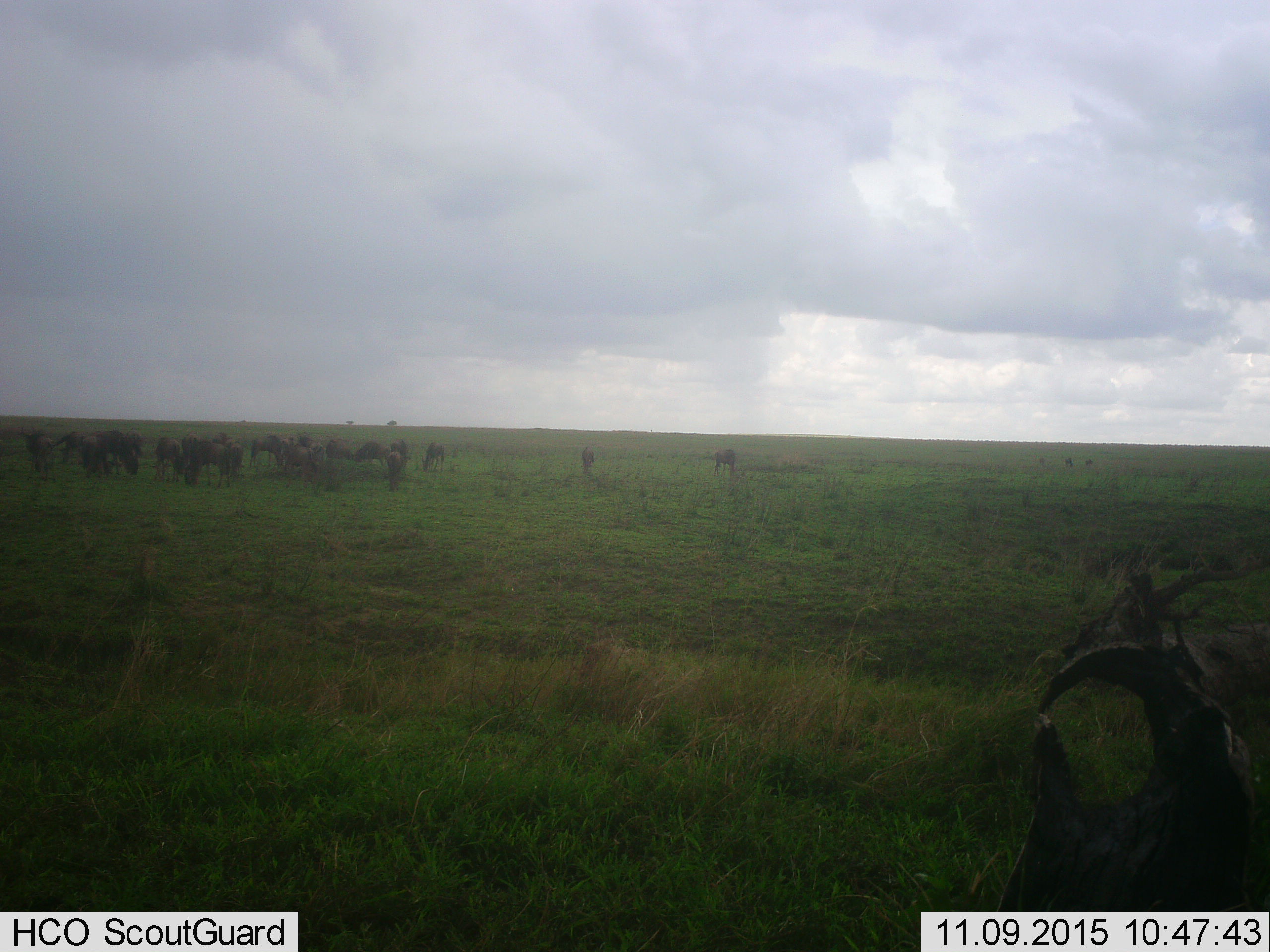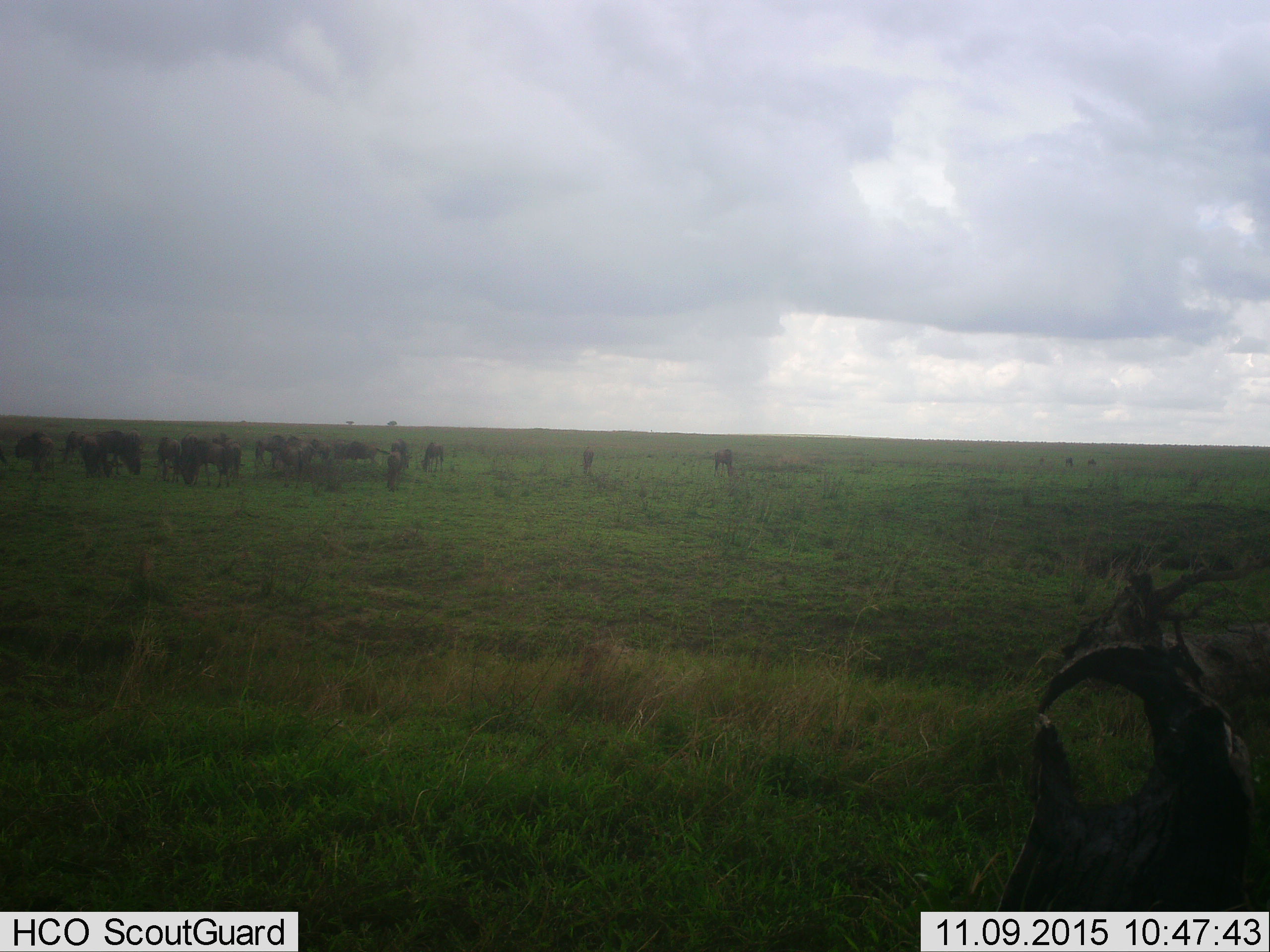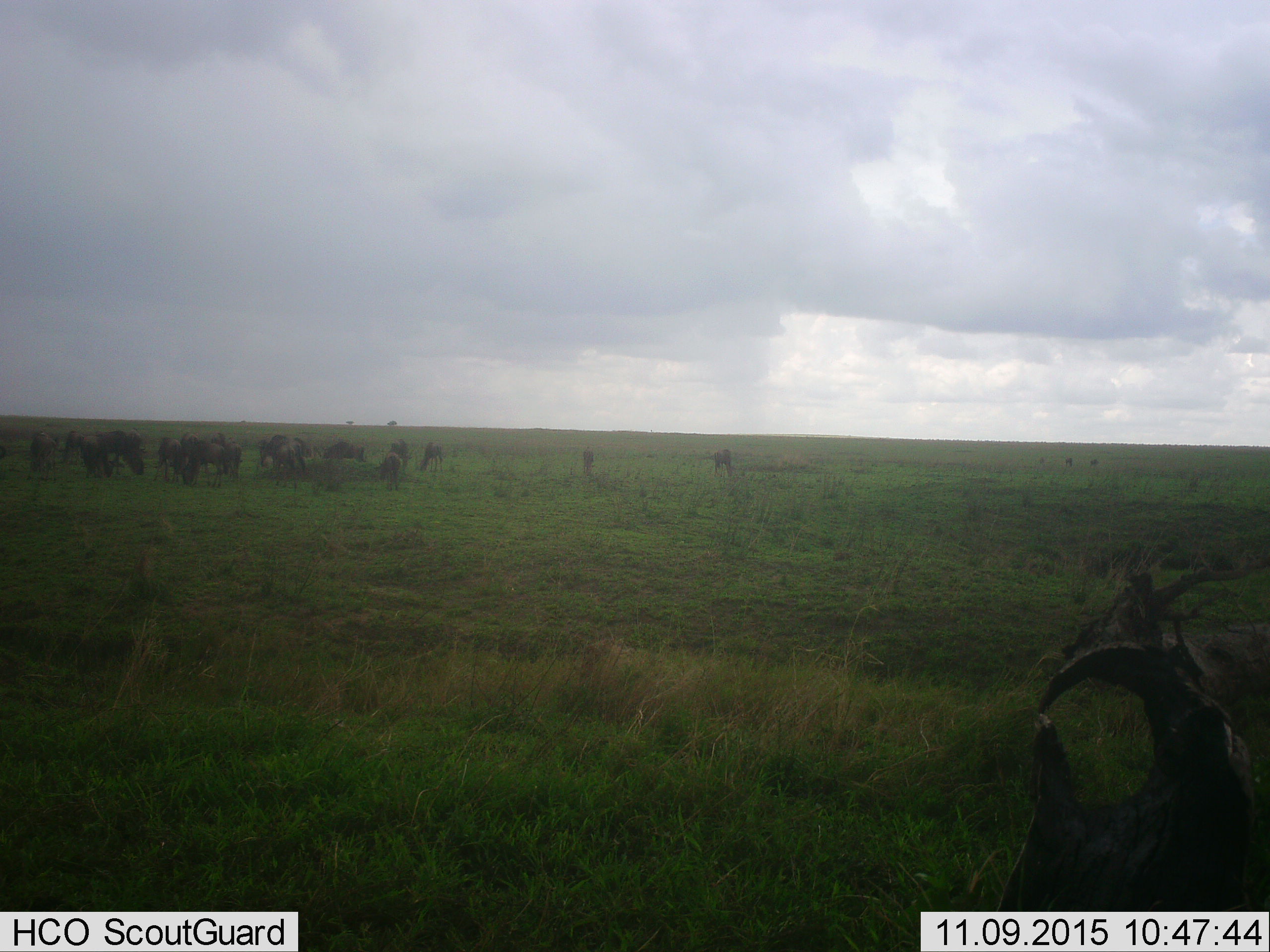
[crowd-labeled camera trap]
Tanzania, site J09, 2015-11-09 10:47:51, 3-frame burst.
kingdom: Animalia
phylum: Chordata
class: Mammalia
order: Artiodactyla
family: Bovidae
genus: Connochaetes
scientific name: Connochaetes taurinus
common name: blue wildebeest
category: wildebeest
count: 11-50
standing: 38%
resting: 0%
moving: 38%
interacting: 0%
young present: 0%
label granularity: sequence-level